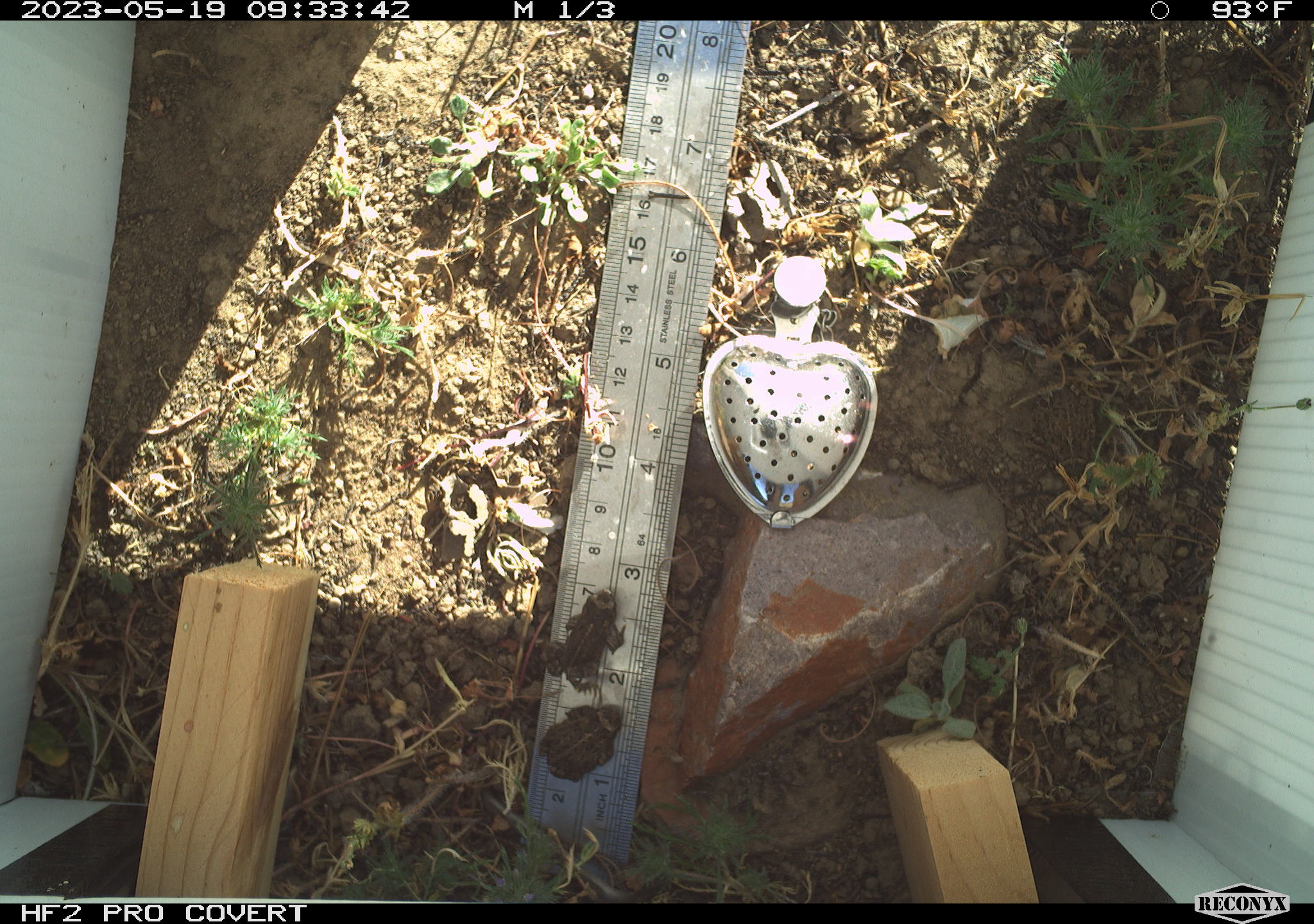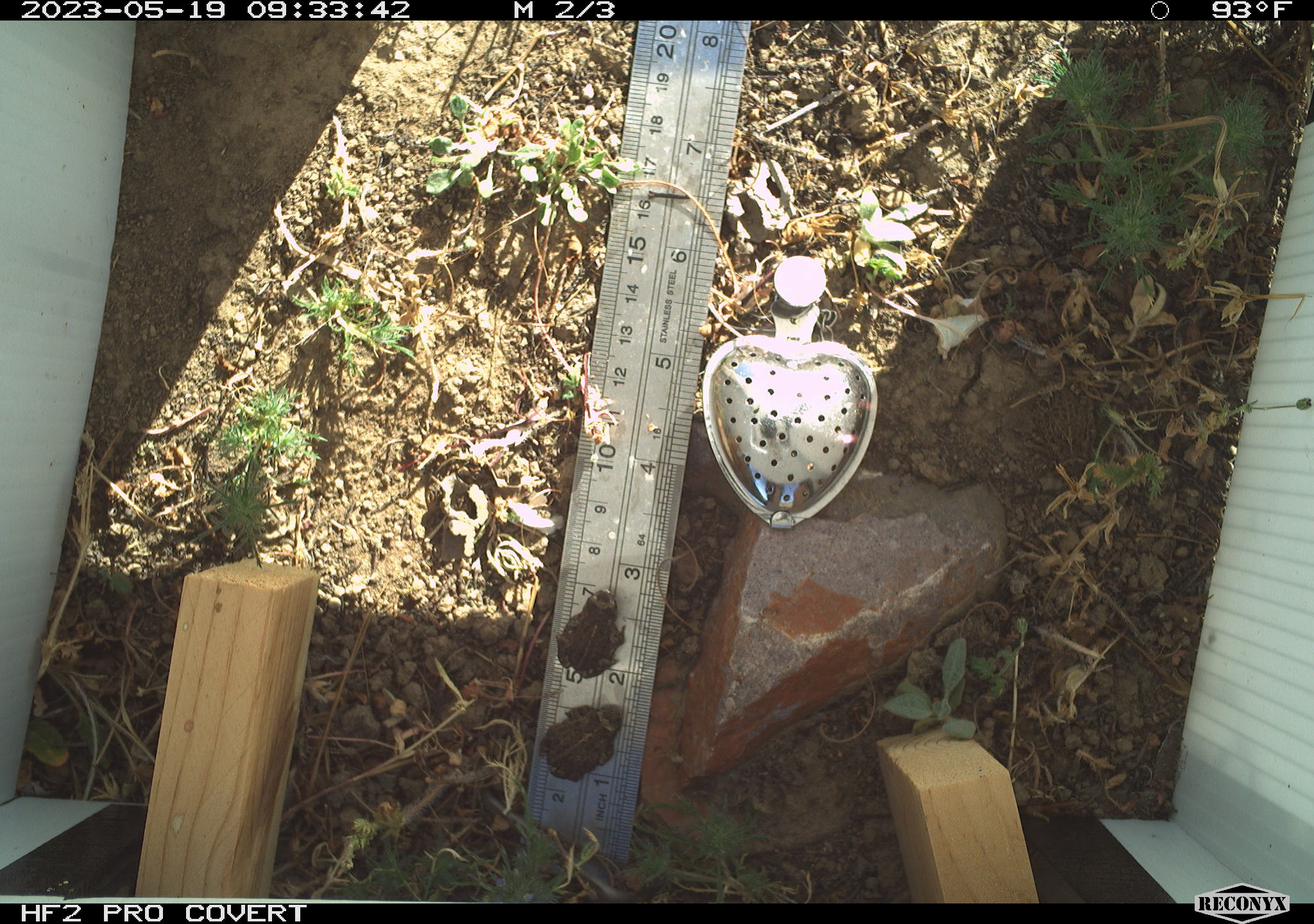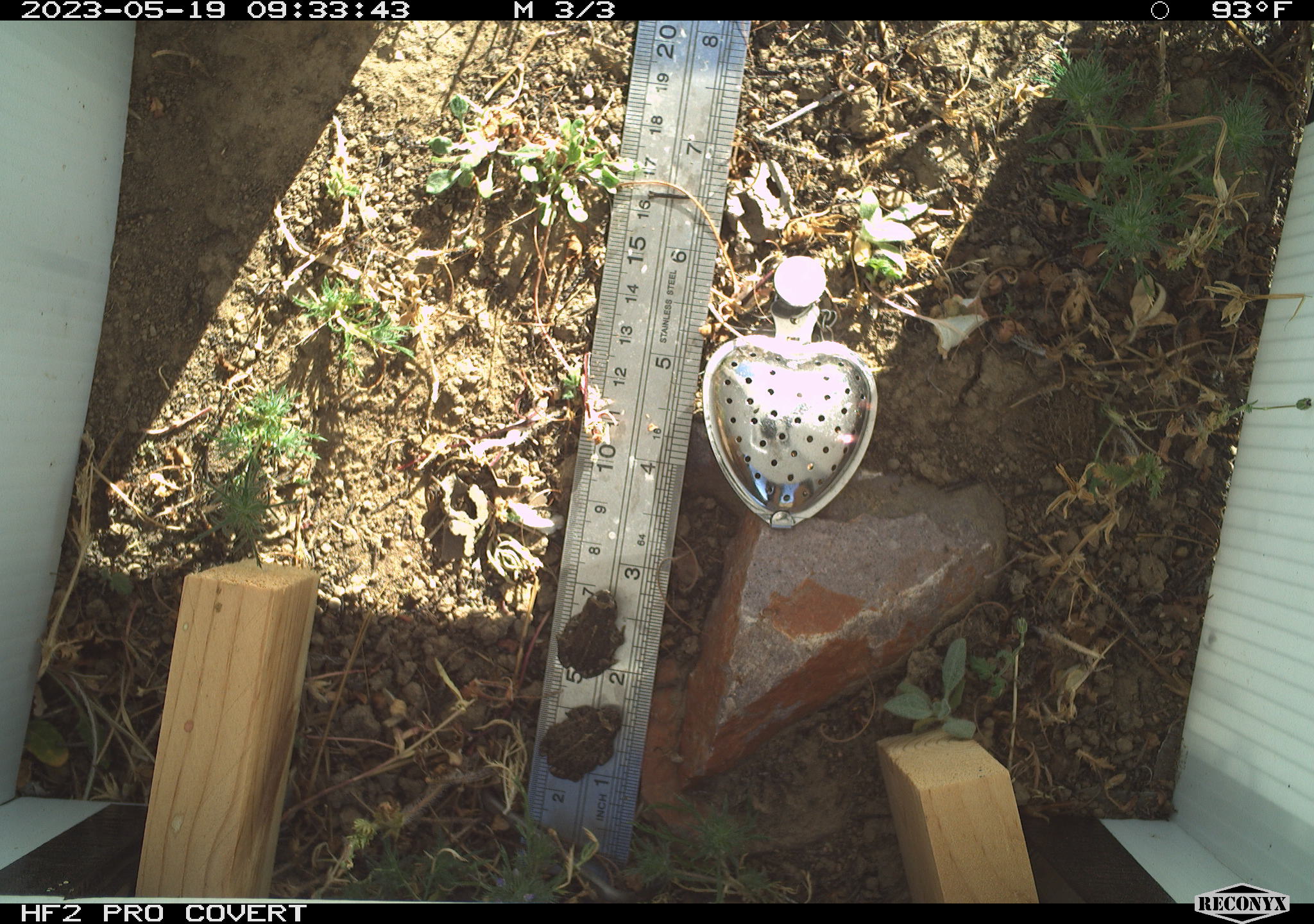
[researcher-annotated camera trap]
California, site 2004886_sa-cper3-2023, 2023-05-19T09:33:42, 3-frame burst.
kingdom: Animalia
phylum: Chordata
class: Amphibia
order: Anura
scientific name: Anura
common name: frogs